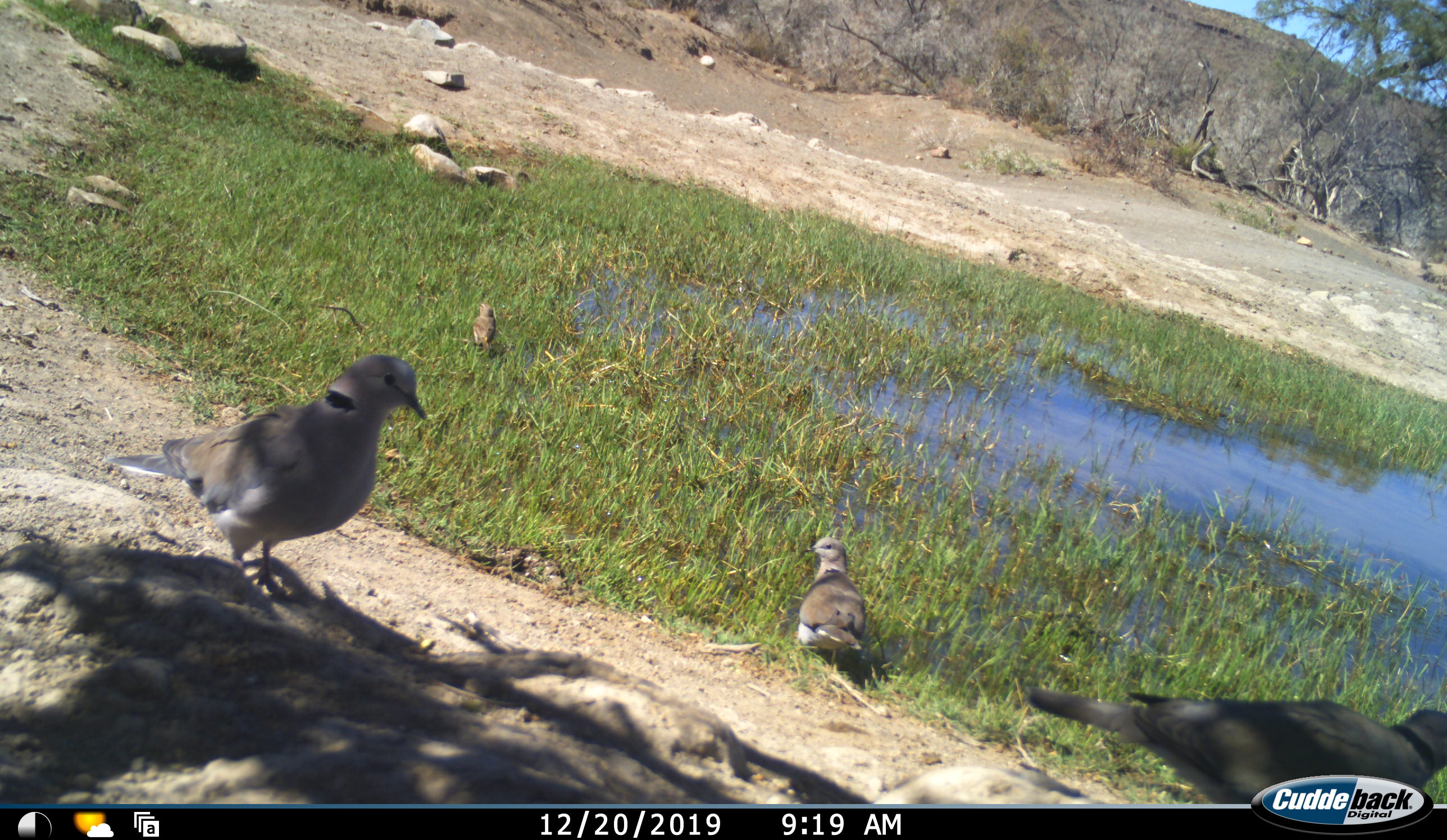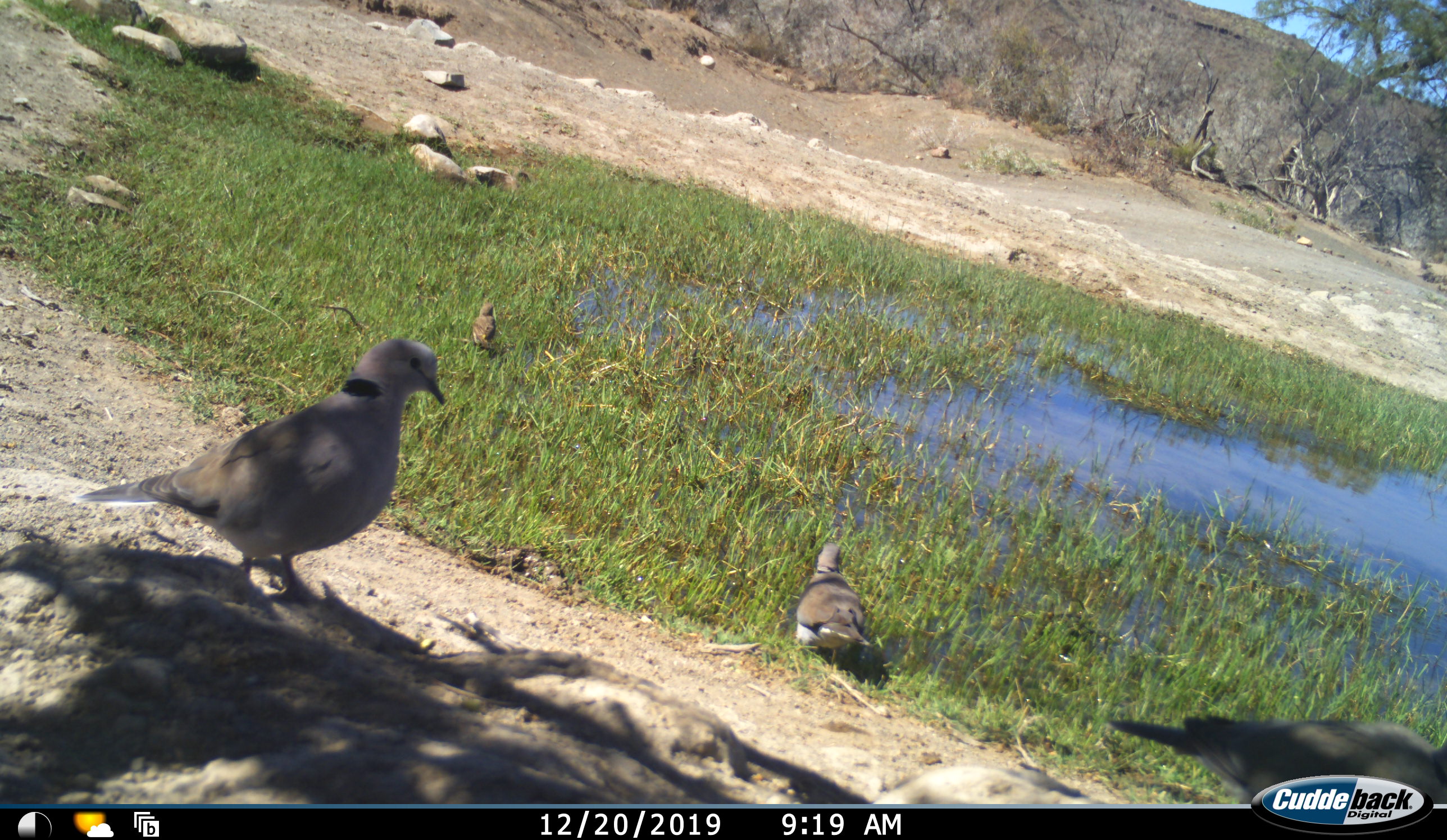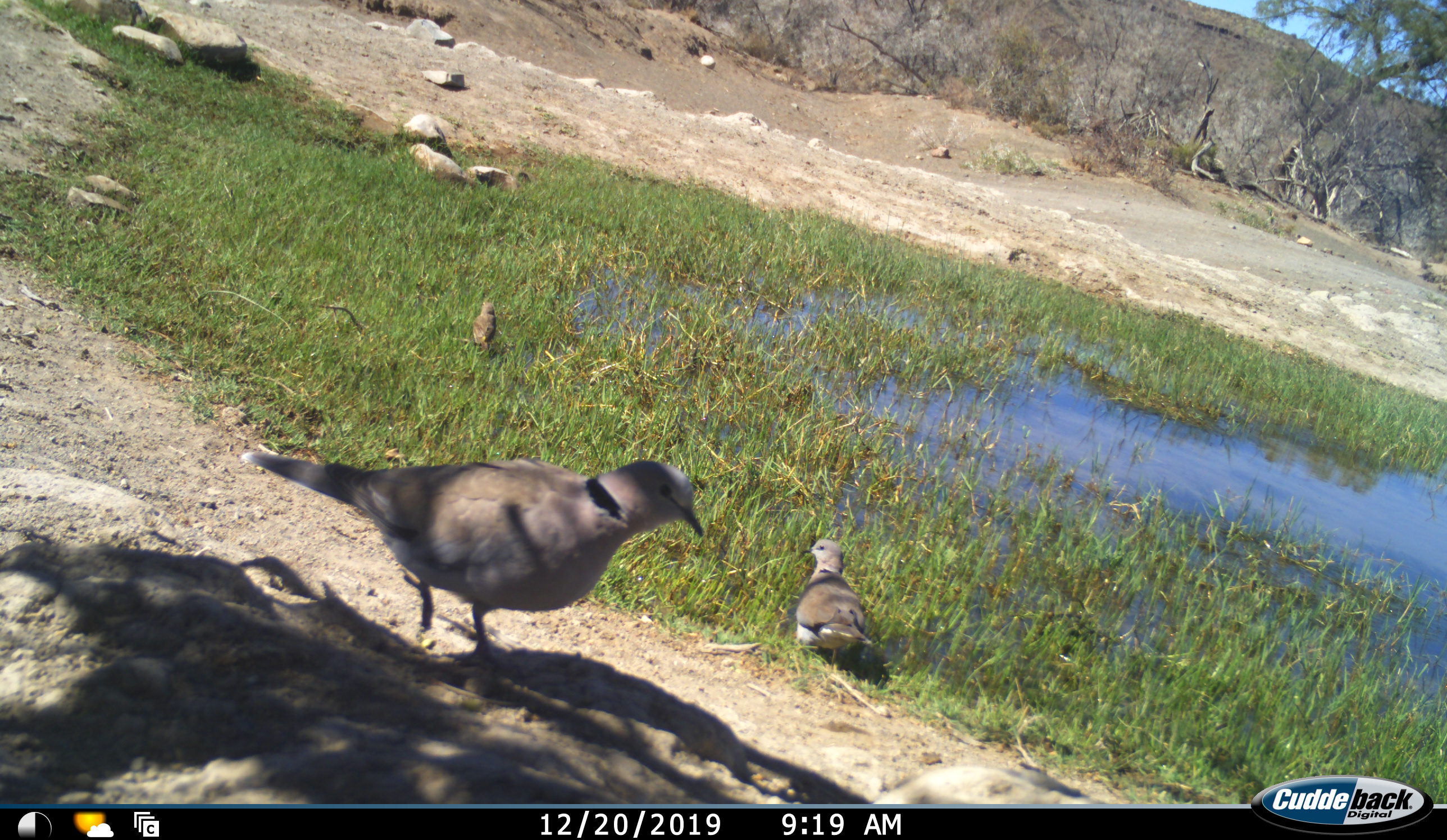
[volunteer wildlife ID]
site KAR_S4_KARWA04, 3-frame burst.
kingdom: Animalia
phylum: Chordata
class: Aves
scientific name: Aves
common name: bird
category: birdother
Birdother (bird) (Aves), count 4. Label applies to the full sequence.